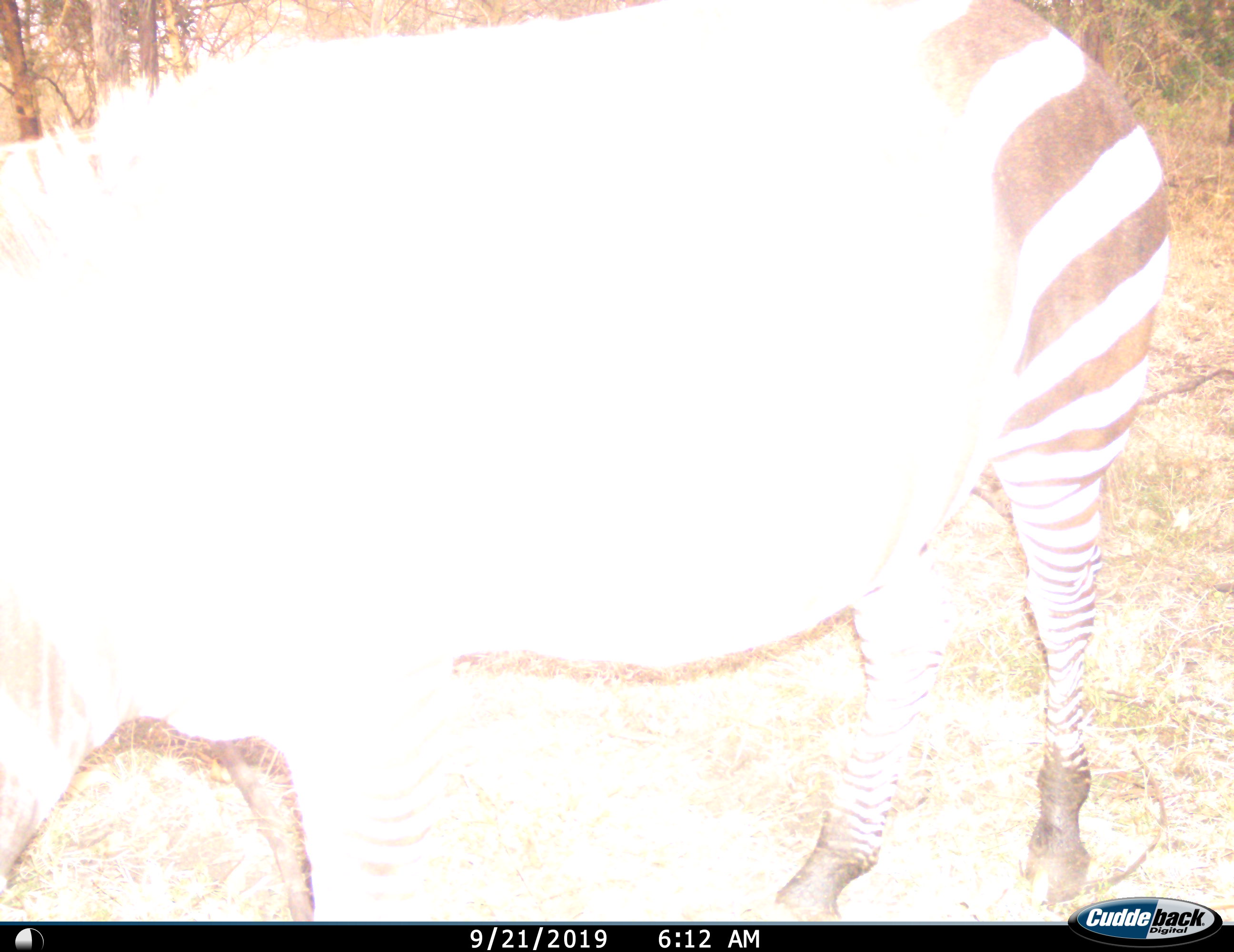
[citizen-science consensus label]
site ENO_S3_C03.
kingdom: Animalia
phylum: Chordata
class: Mammalia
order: Perissodactyla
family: Equidae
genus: Equus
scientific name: Equus quagga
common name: plains zebra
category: zebraplains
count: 1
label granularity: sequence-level